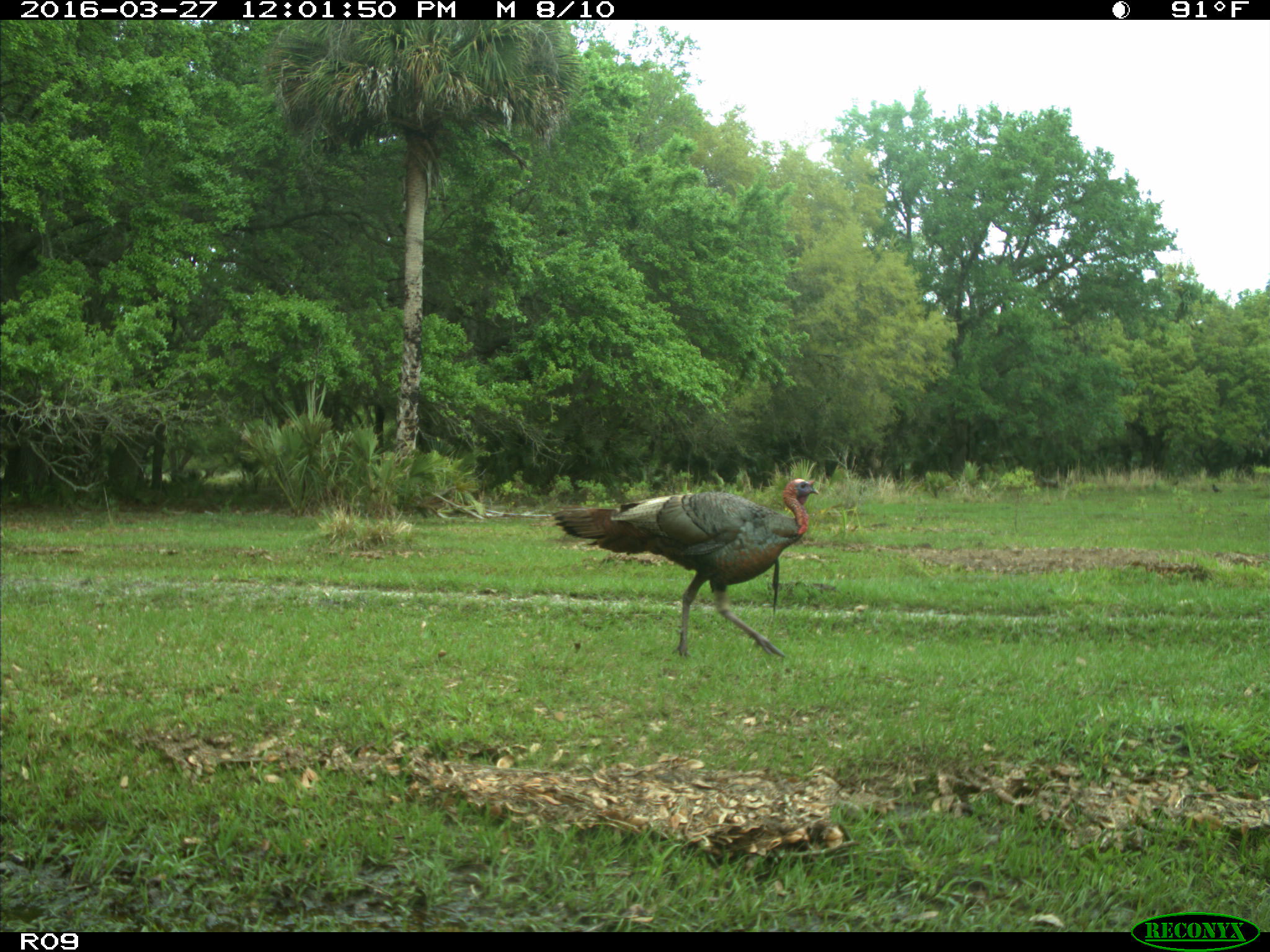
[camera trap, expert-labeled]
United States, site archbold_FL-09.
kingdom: Animalia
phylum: Chordata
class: Aves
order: Galliformes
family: Phasianidae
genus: Meleagris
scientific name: Meleagris gallopavo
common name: wild turkey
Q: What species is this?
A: Meleagris gallopavo (wild turkey).